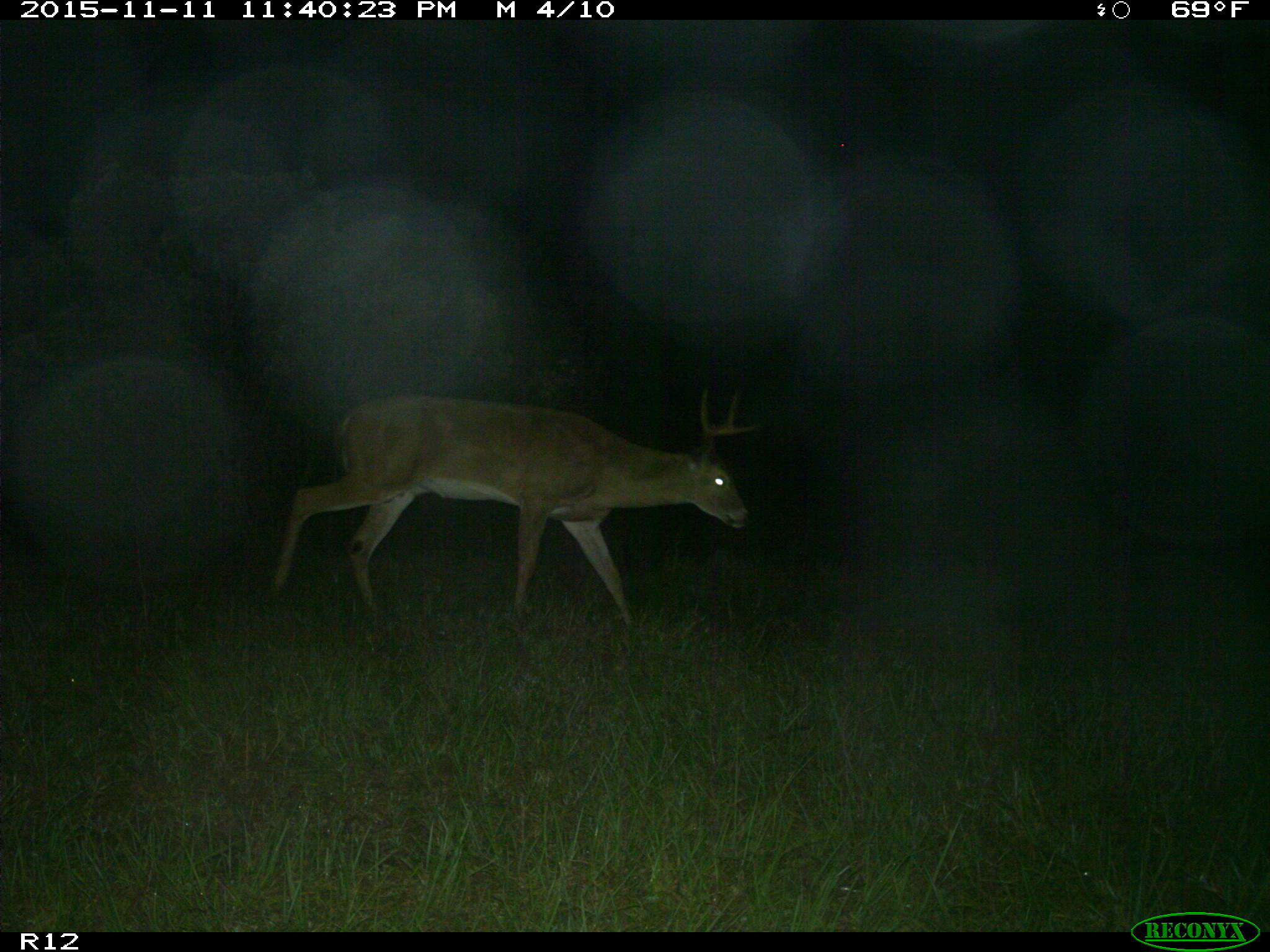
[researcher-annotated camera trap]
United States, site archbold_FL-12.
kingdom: Animalia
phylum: Chordata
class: Mammalia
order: Artiodactyla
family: Cervidae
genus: Odocoileus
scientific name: Odocoileus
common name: deer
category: unidentified deer